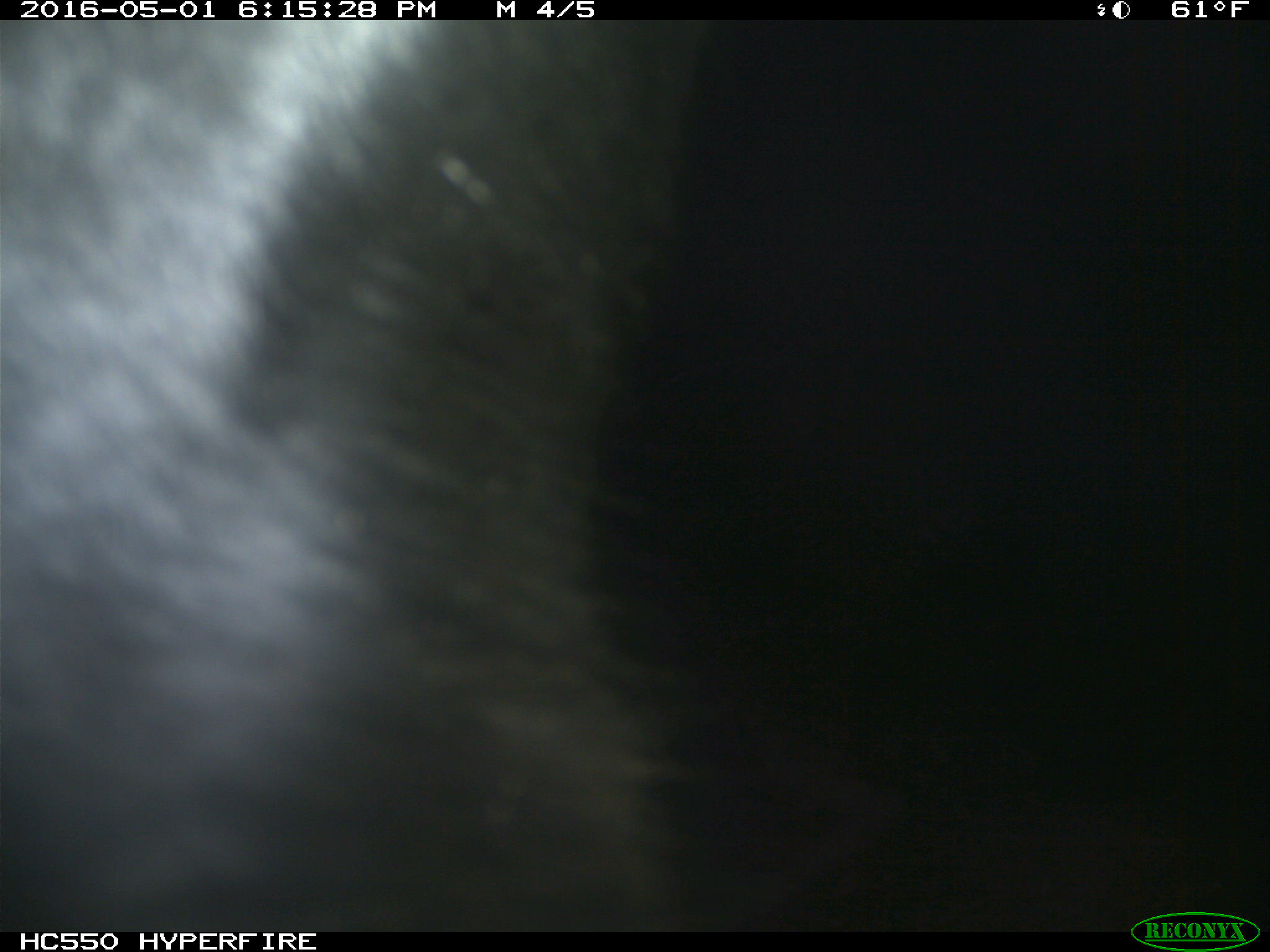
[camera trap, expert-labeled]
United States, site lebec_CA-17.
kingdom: Animalia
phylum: Chordata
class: Mammalia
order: Artiodactyla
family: Bovidae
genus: Bos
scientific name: Bos taurus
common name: domestic cow